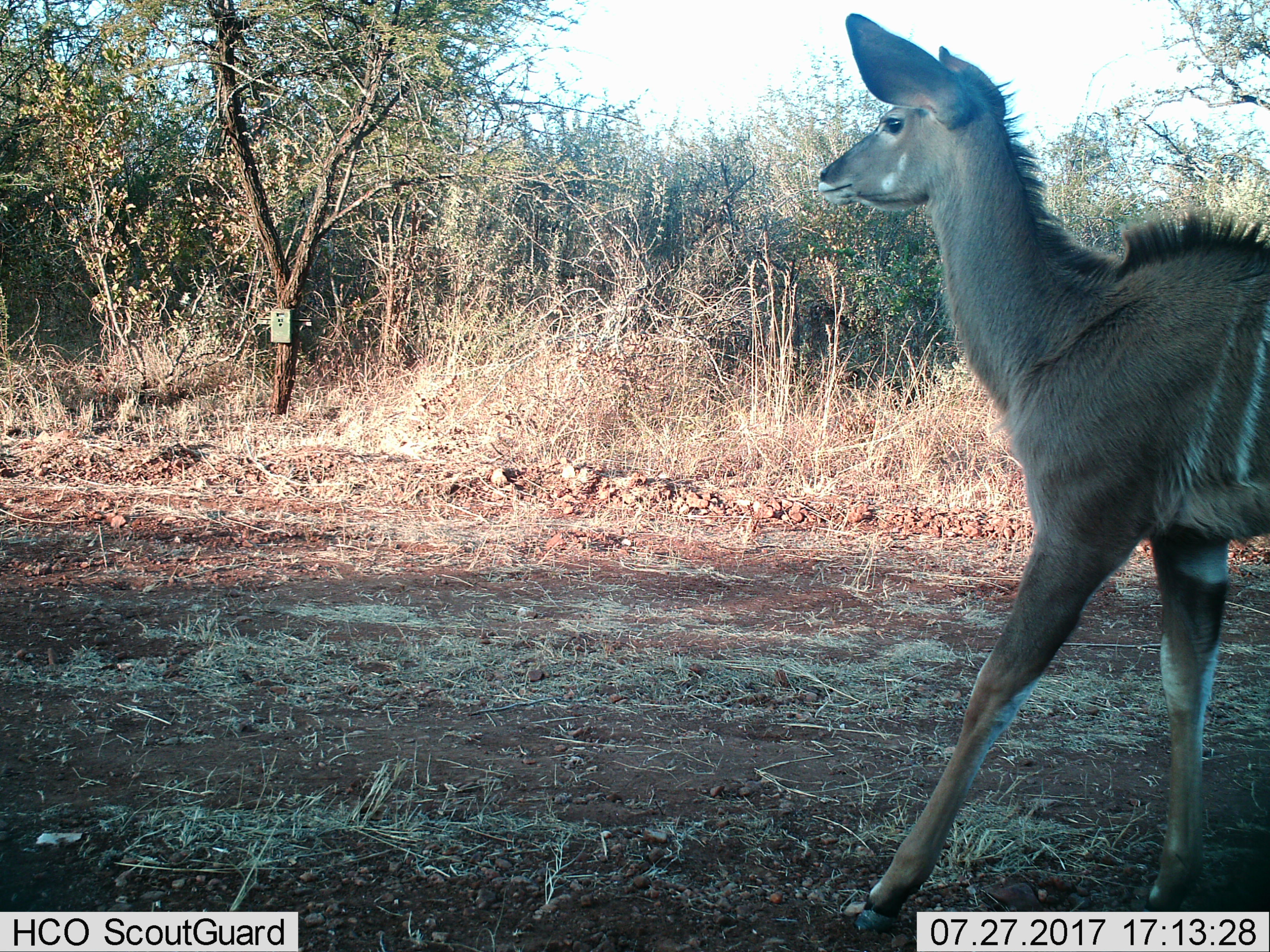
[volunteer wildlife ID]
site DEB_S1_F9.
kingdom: Animalia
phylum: Chordata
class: Mammalia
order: Artiodactyla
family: Bovidae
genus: Tragelaphus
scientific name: Tragelaphus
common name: kudu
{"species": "kudu (Tragelaphus)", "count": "1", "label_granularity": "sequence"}